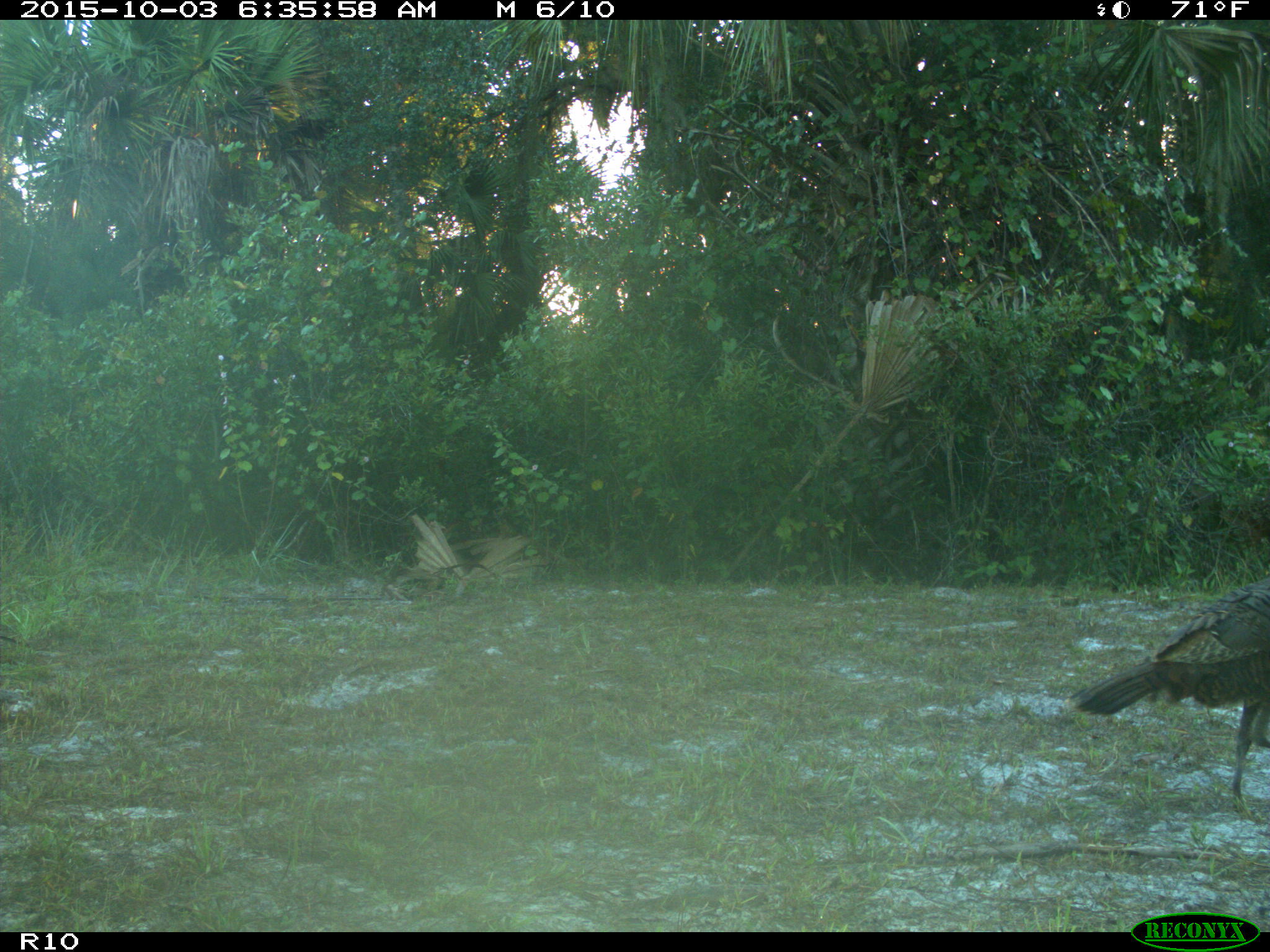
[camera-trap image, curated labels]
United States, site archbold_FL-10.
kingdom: Animalia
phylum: Chordata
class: Aves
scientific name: Aves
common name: birds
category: unidentified bird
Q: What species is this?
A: Unidentified bird (birds) (Aves).